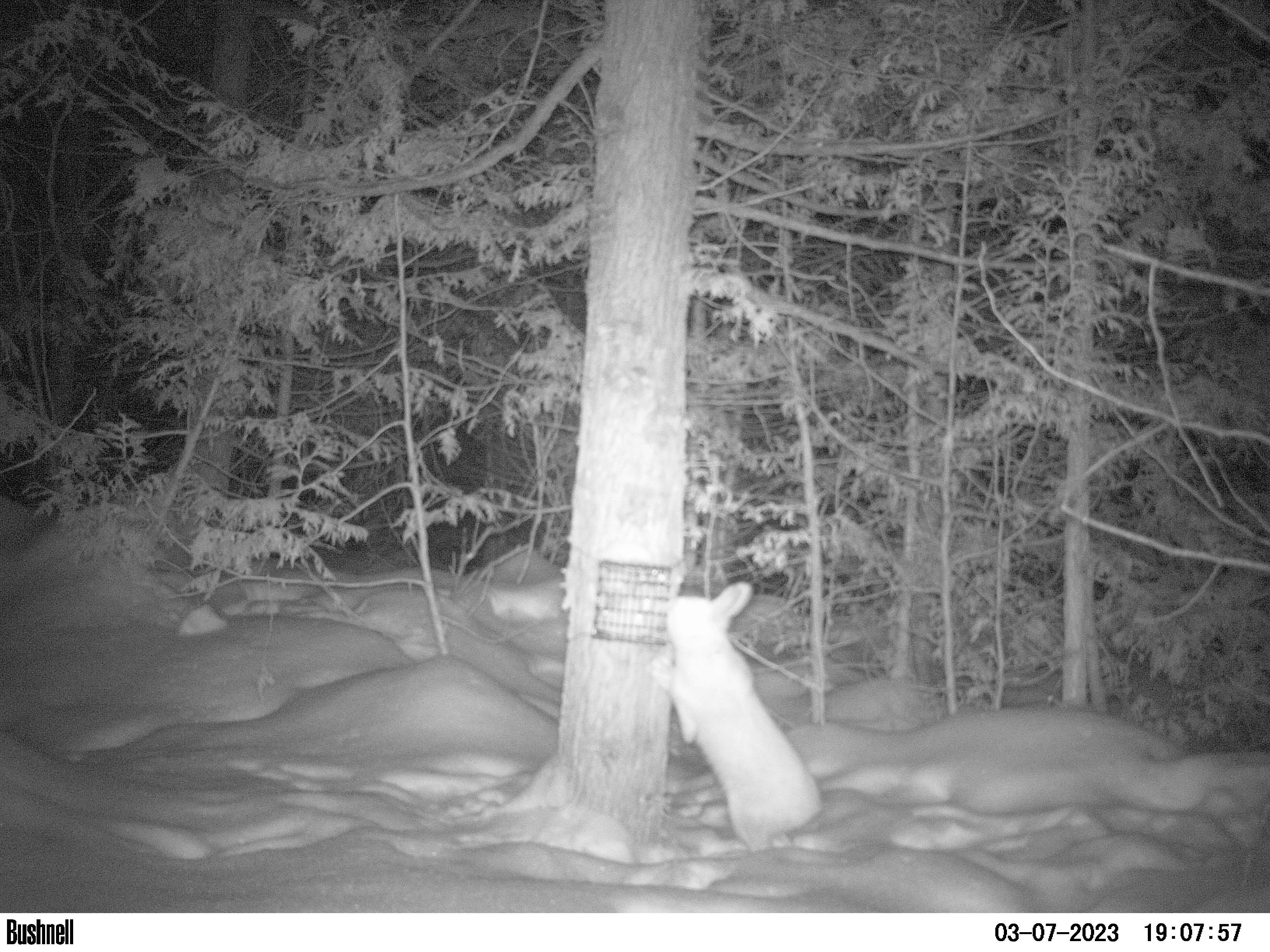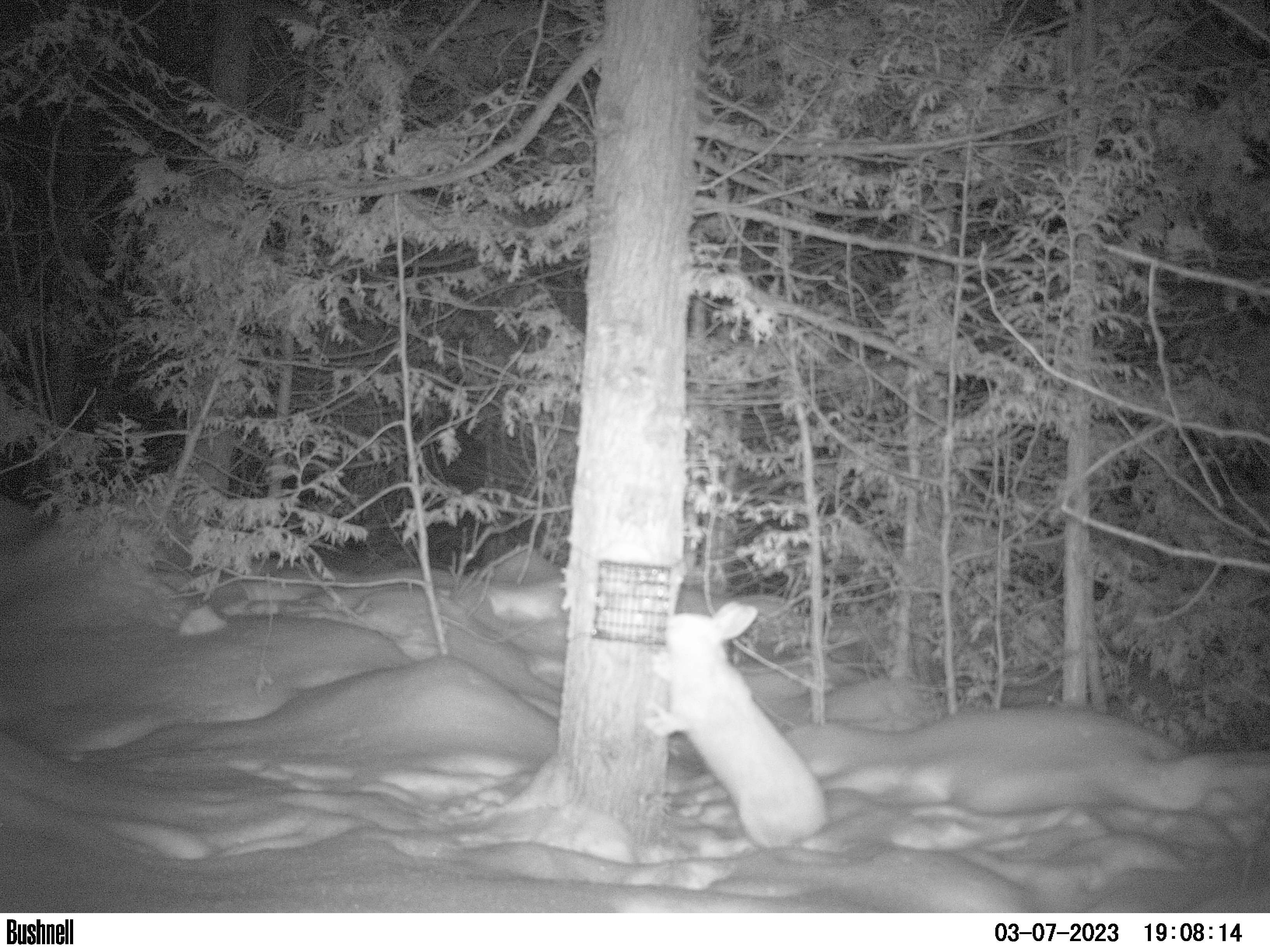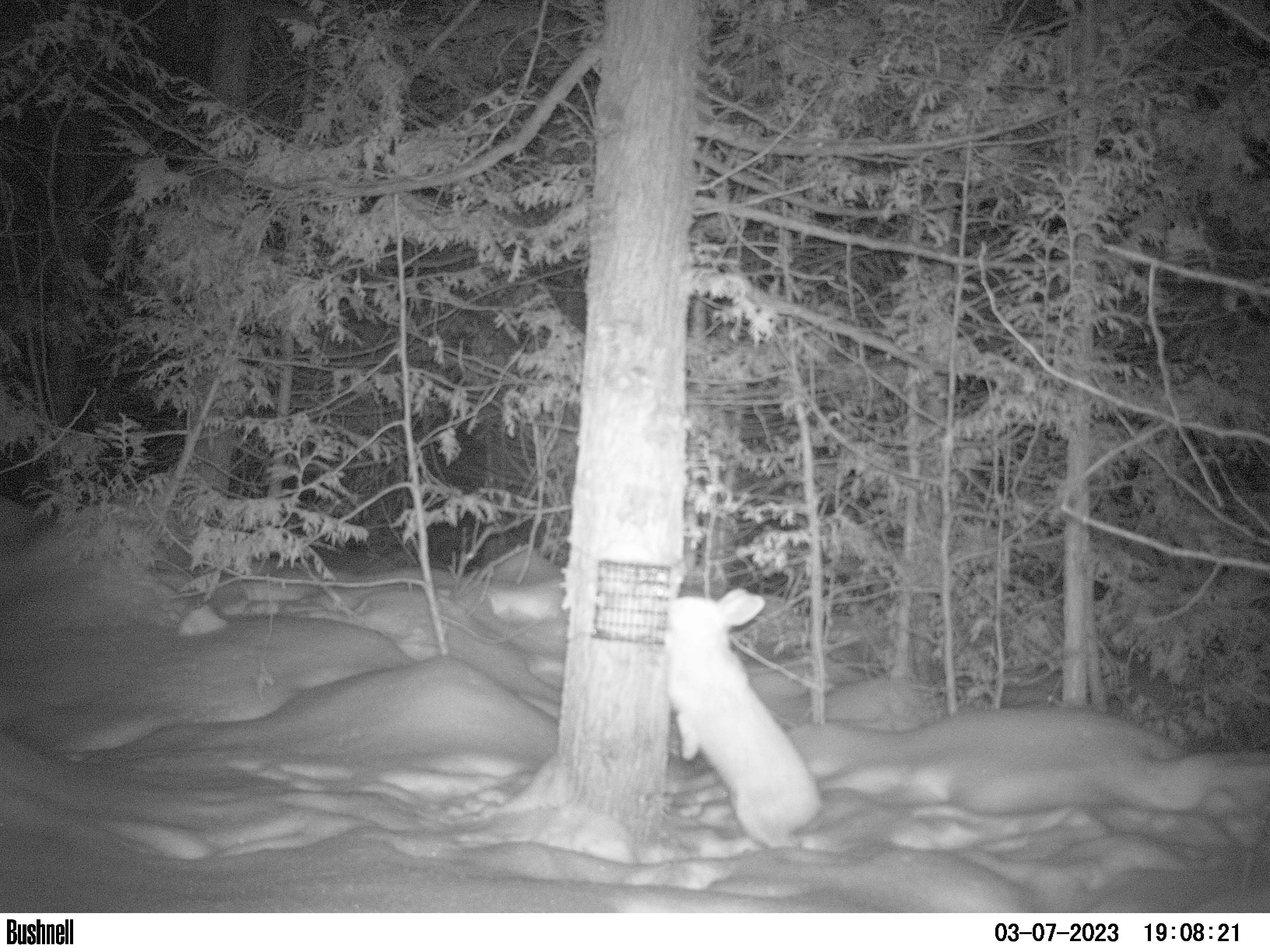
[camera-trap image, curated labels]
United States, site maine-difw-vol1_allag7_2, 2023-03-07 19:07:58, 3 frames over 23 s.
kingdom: Animalia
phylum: Chordata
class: Mammalia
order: Lagomorpha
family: Leporidae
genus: Lepus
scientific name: Lepus americanus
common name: snowshoe hare